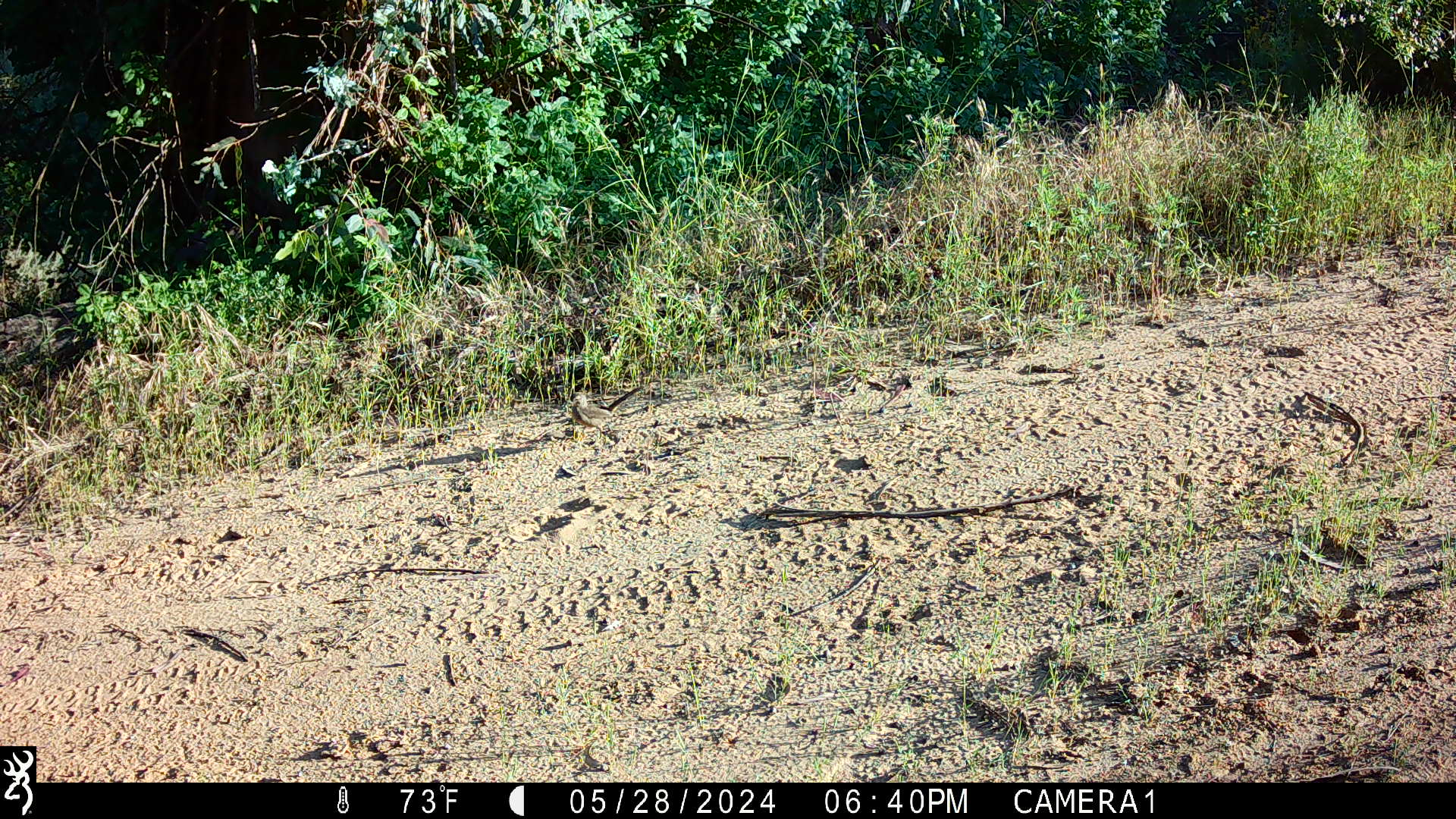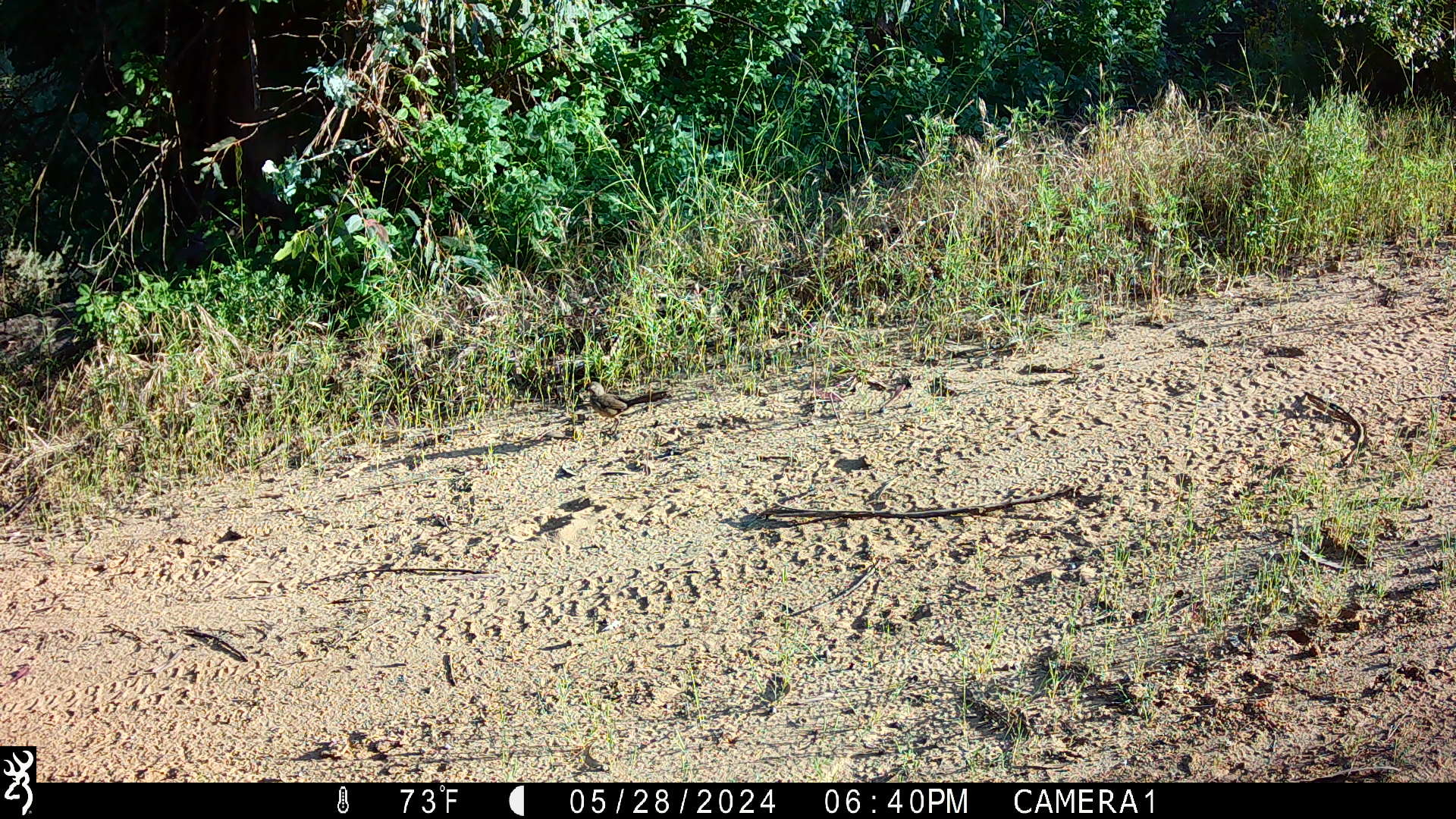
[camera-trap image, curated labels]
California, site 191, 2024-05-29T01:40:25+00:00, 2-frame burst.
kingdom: Animalia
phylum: Chordata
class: Aves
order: Passeriformes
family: Mimidae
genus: Toxostoma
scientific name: Toxostoma redivivum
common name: california thrasher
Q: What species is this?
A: California thrasher (Toxostoma redivivum).